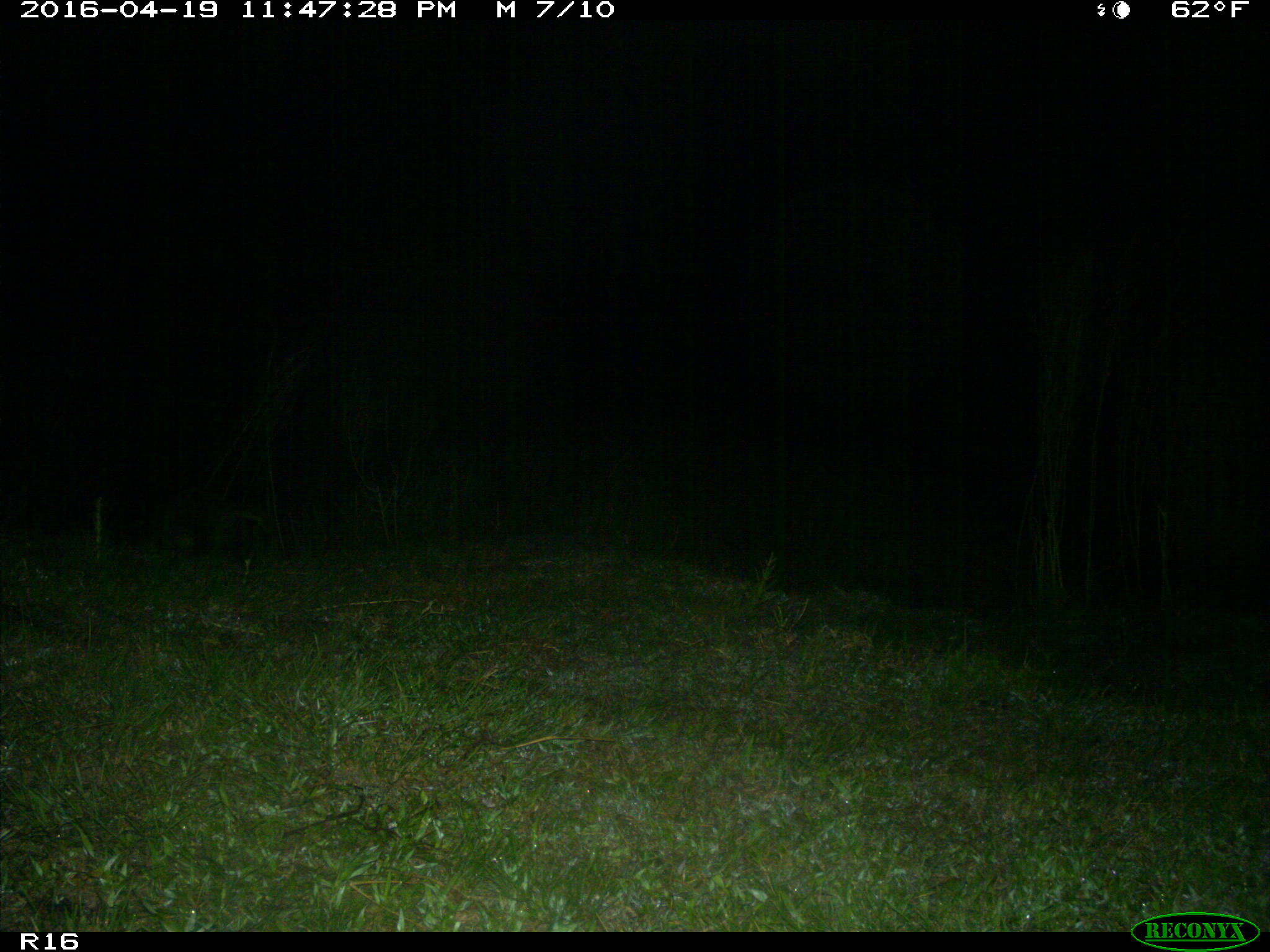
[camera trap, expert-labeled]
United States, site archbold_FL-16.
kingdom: Animalia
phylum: Chordata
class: Mammalia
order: Carnivora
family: Procyonidae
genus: Procyon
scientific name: Procyon lotor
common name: common raccoon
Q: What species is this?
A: Procyon lotor (common raccoon).